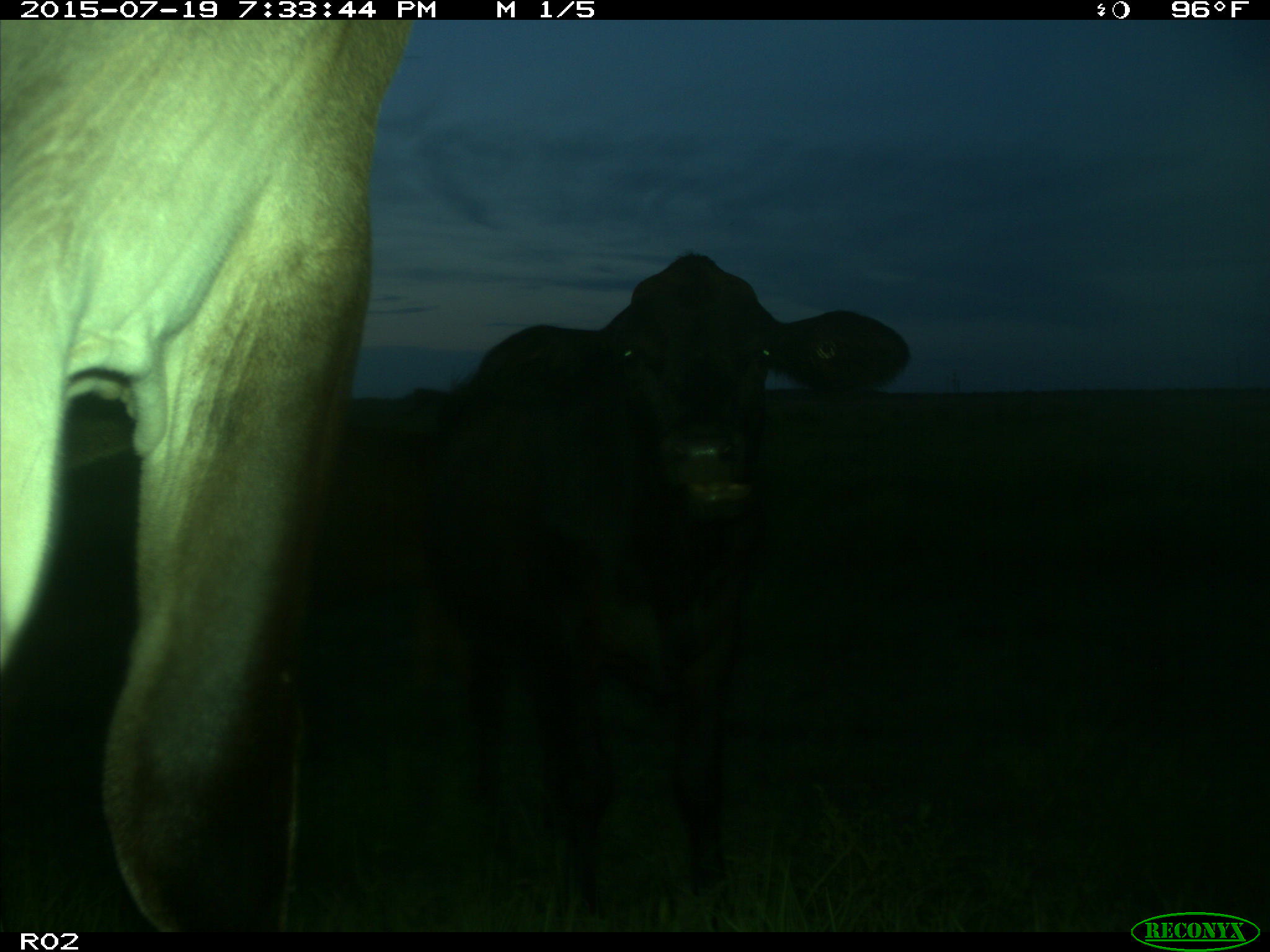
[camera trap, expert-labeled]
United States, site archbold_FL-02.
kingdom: Animalia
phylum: Chordata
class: Mammalia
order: Artiodactyla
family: Bovidae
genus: Bos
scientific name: Bos taurus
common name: domestic cow